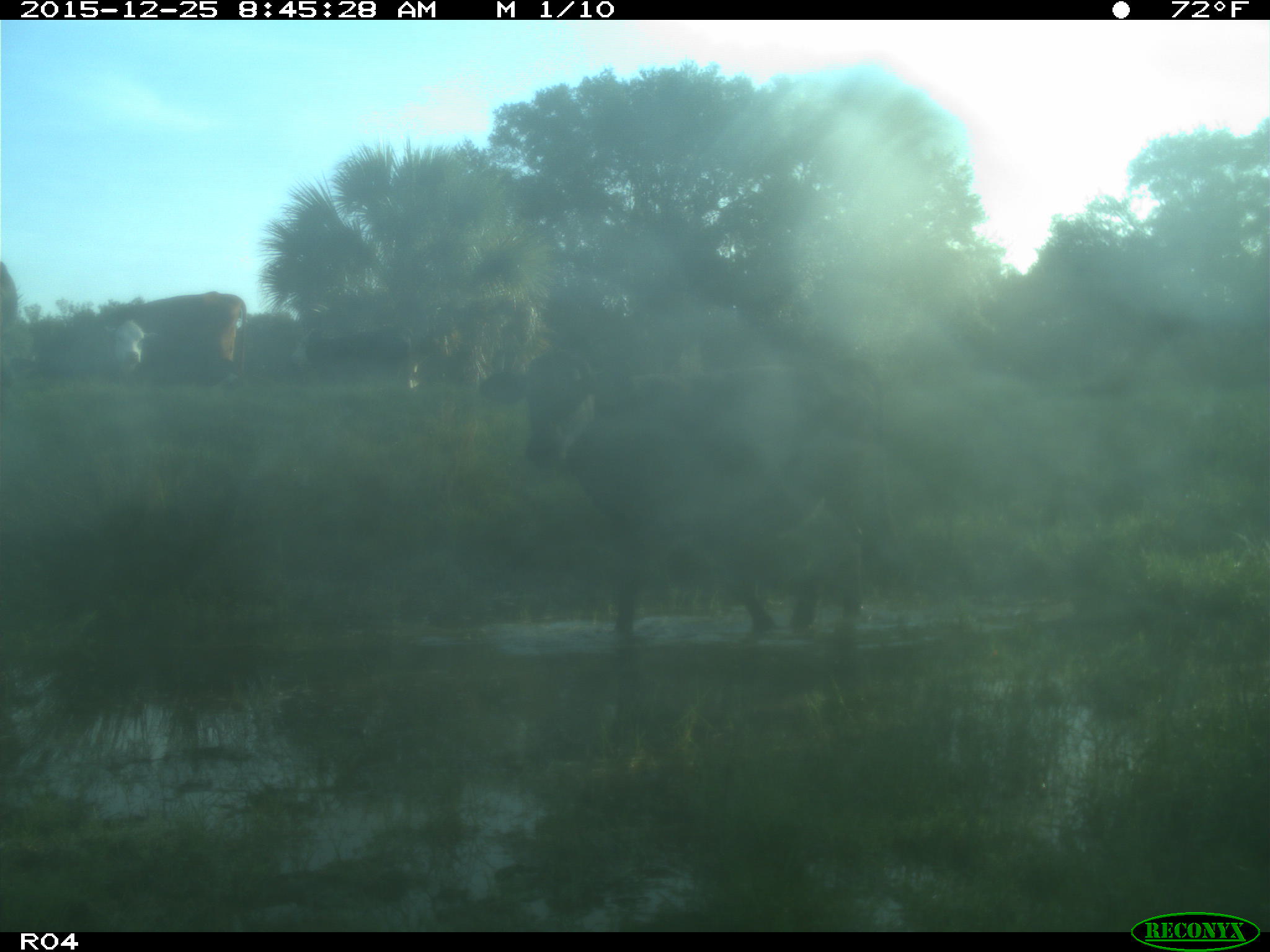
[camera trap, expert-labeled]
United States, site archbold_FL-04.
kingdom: Animalia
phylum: Chordata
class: Mammalia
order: Artiodactyla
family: Bovidae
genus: Bos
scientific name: Bos taurus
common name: domestic cow